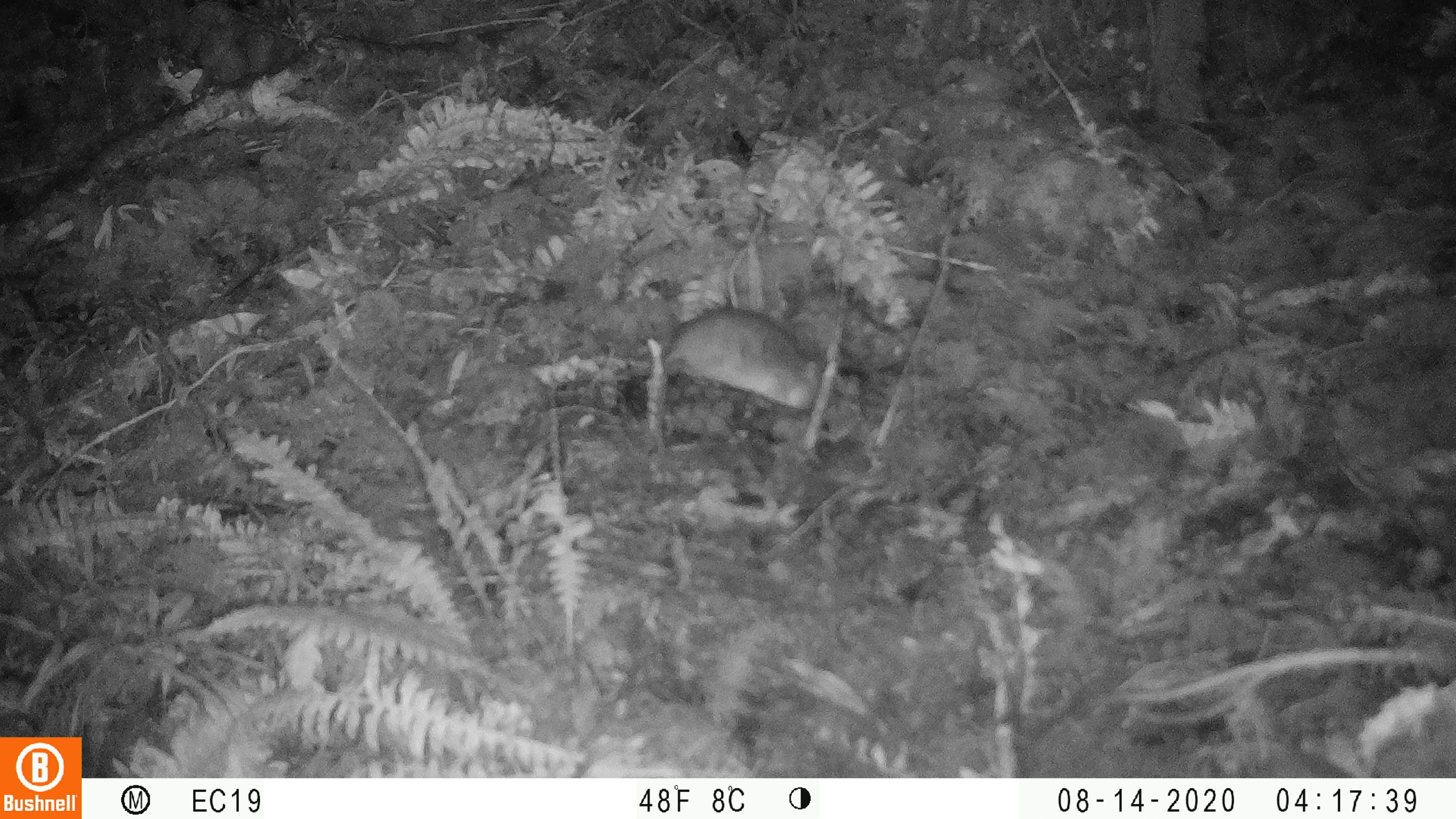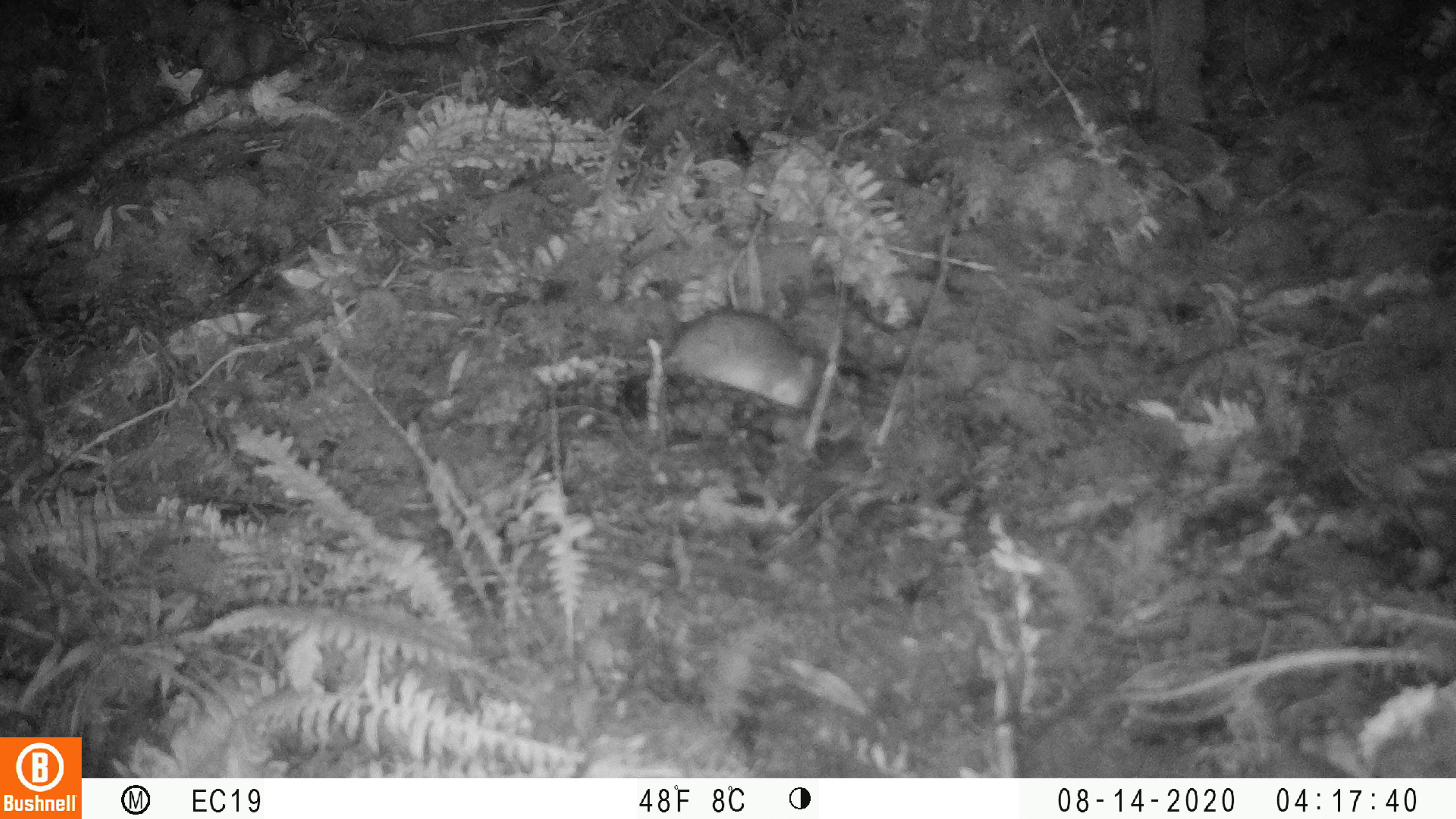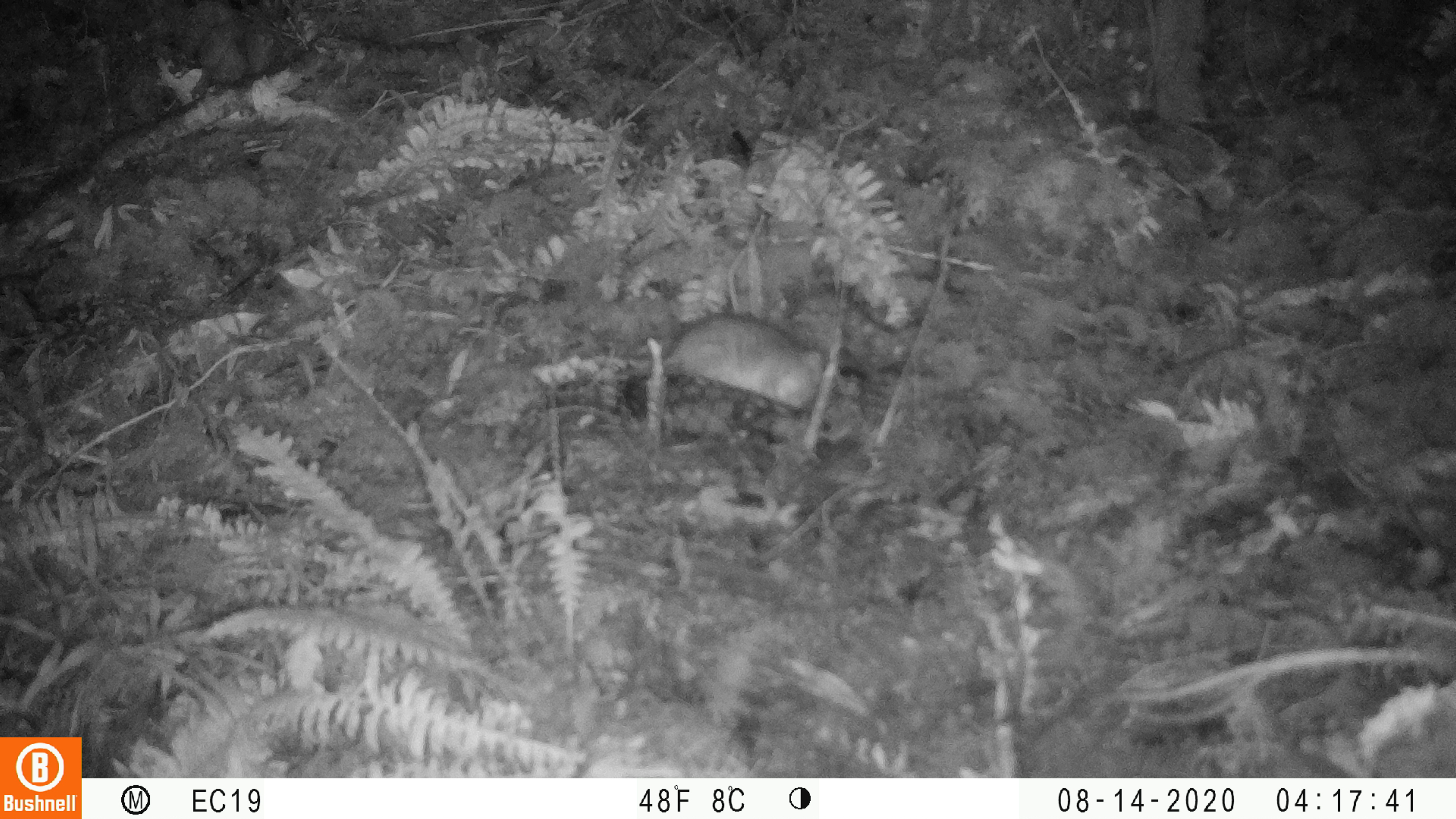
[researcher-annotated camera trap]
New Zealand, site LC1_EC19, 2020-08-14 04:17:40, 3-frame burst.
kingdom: Animalia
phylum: Chordata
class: Mammalia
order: Rodentia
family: Muridae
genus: Rattus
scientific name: Rattus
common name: rat